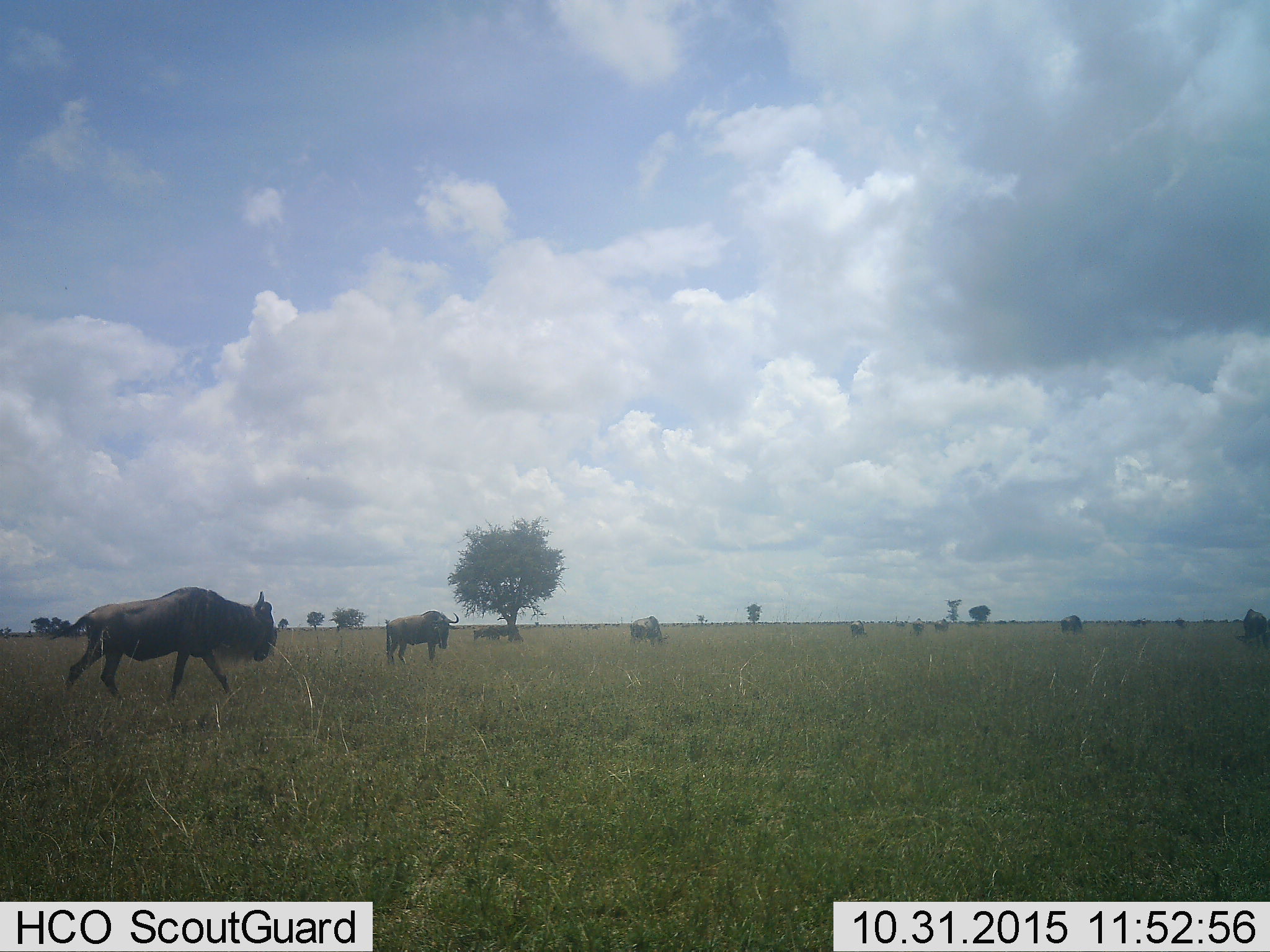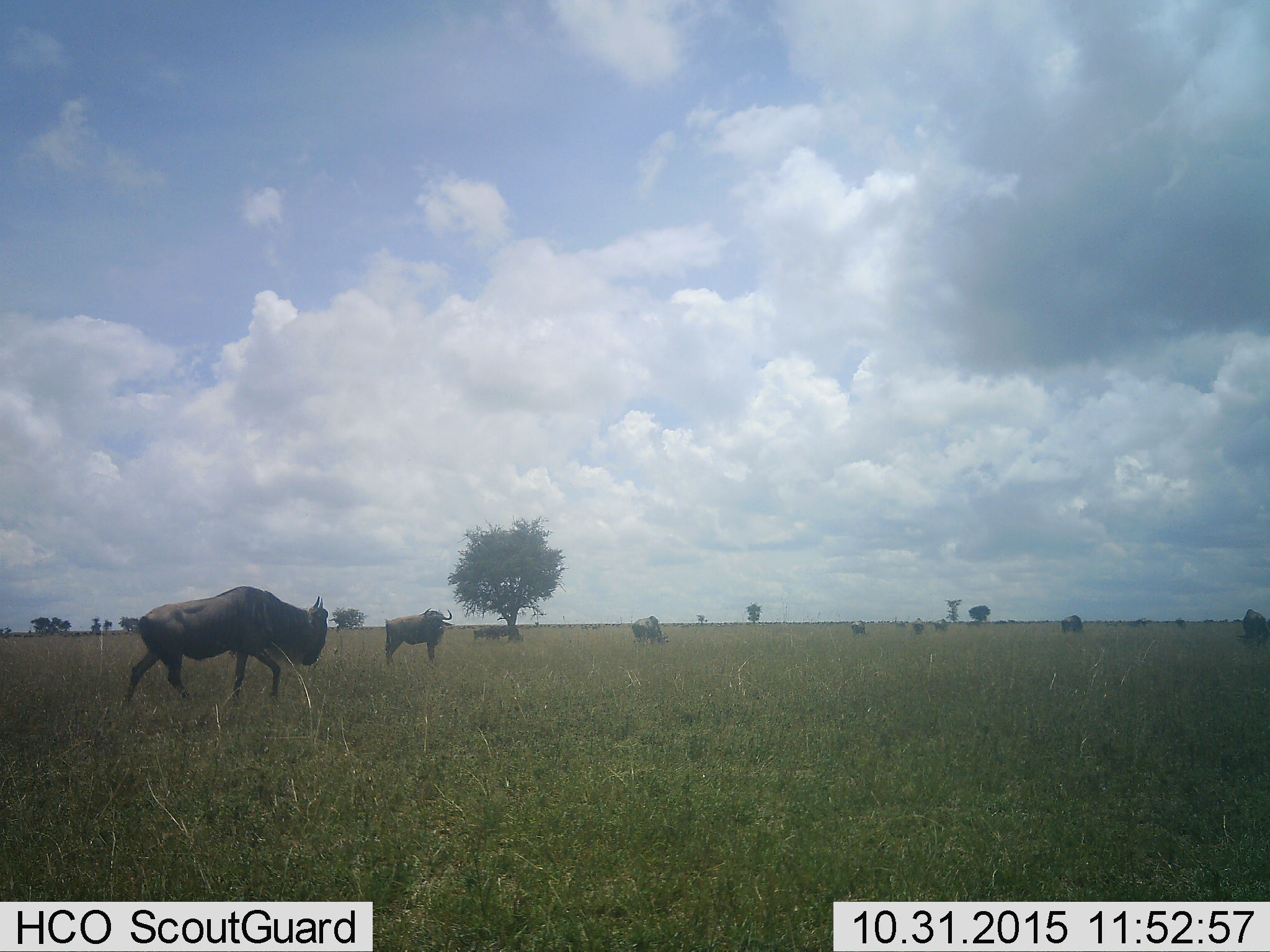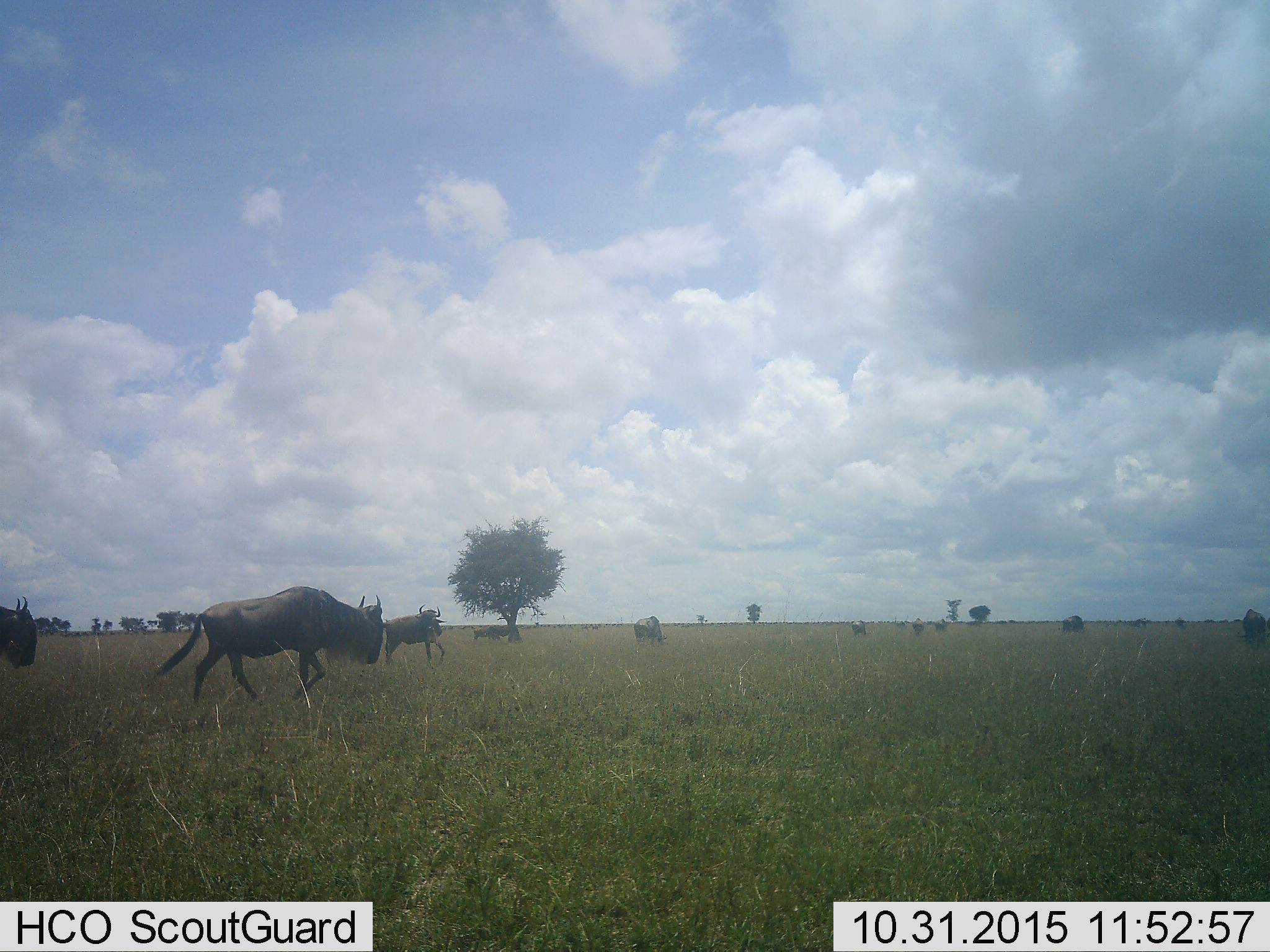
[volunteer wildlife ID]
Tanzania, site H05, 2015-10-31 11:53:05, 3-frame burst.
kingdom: Animalia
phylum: Chordata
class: Mammalia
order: Artiodactyla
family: Bovidae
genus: Connochaetes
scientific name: Connochaetes taurinus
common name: blue wildebeest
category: wildebeest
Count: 10.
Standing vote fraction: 62%.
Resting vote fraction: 25%.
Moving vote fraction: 100%.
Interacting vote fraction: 25%.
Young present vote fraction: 0%.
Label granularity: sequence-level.